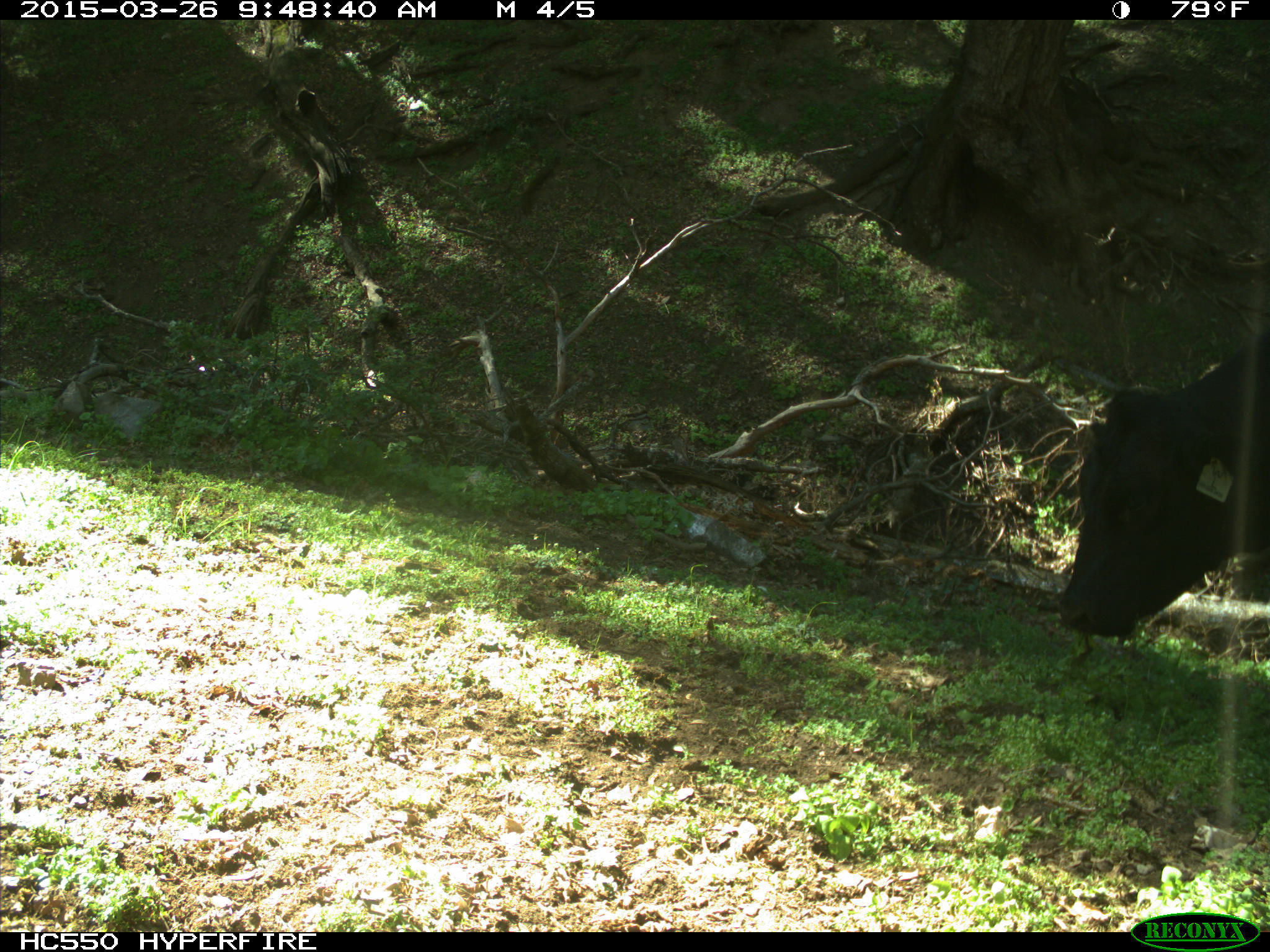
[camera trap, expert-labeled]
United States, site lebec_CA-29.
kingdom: Animalia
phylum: Chordata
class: Mammalia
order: Artiodactyla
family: Bovidae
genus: Bos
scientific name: Bos taurus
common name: domestic cow